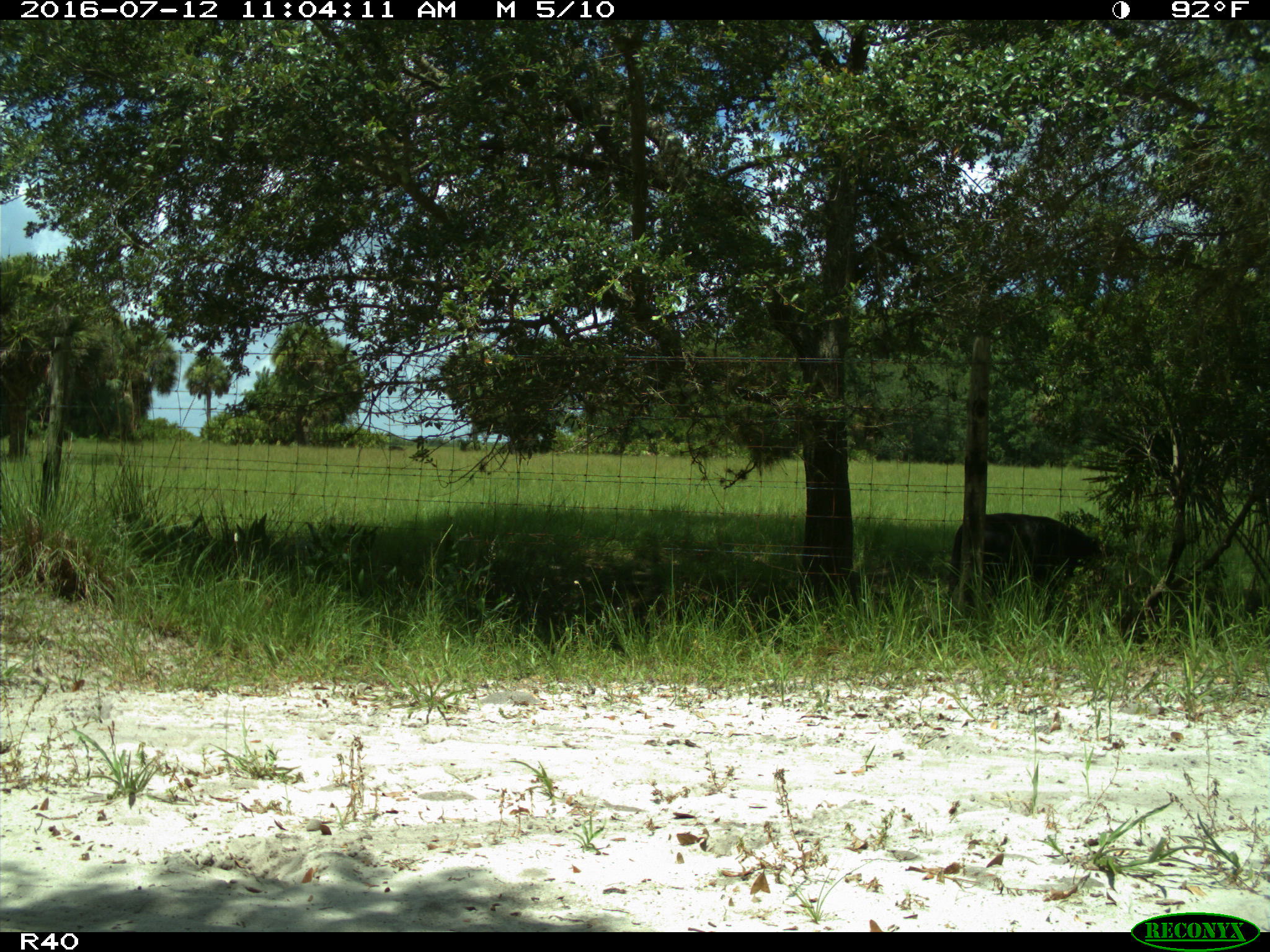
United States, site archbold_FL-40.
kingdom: Animalia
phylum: Chordata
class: Mammalia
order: Artiodactyla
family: Bovidae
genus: Bos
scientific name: Bos taurus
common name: domestic cow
Bos taurus (domestic cow).